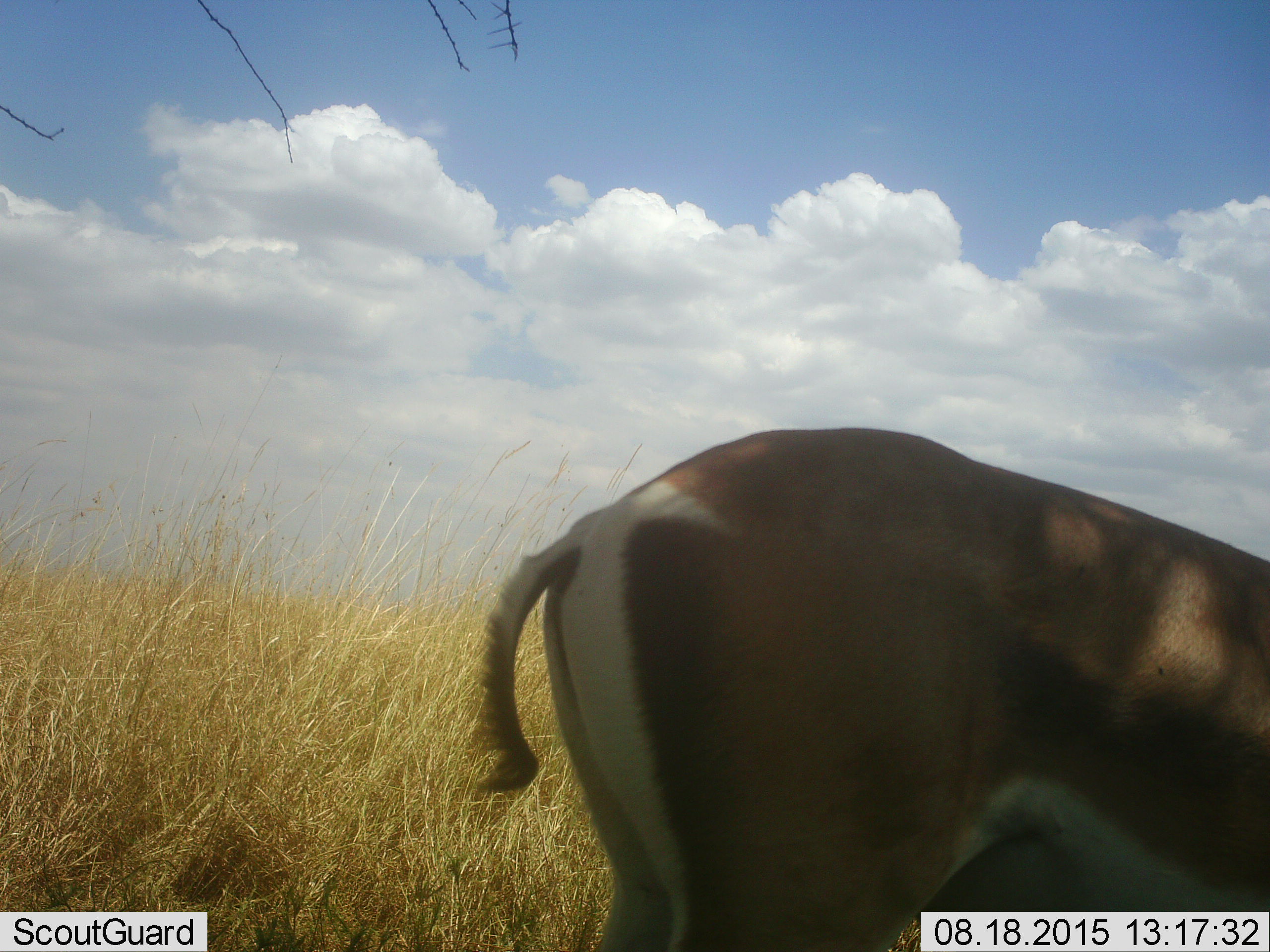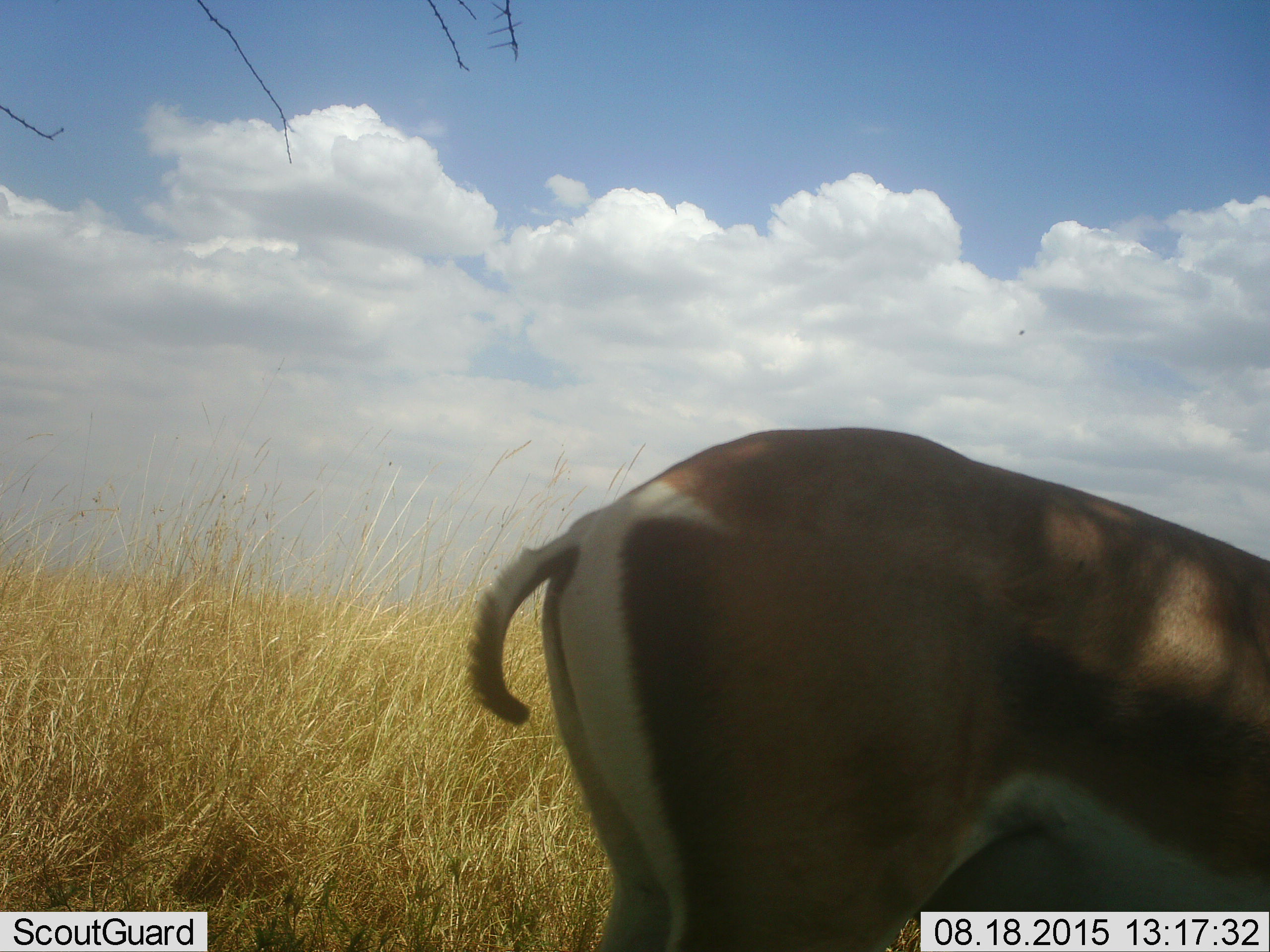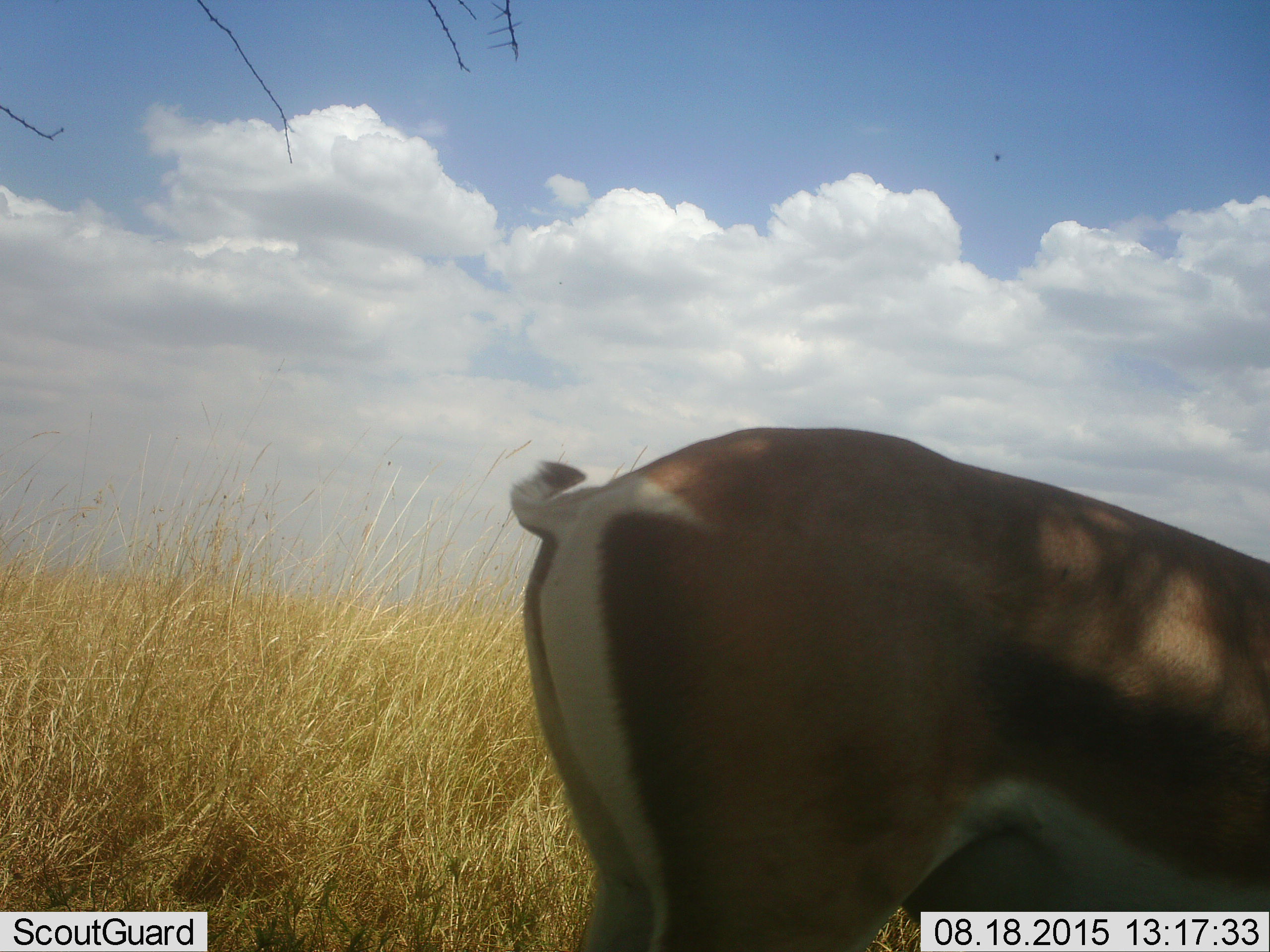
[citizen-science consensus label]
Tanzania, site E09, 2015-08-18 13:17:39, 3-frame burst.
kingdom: Animalia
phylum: Chordata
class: Mammalia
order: Artiodactyla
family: Bovidae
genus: Eudorcas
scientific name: Eudorcas thomsonii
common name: thomson's gazelle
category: gazellethomsons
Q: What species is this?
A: Gazellethomsons (thomson's gazelle) (Eudorcas thomsonii).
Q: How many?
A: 1.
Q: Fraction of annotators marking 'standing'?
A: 78%.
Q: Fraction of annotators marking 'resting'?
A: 0%.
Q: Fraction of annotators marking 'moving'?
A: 0%.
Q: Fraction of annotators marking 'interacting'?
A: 0%.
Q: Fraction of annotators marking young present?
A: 0%.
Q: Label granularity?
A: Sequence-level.